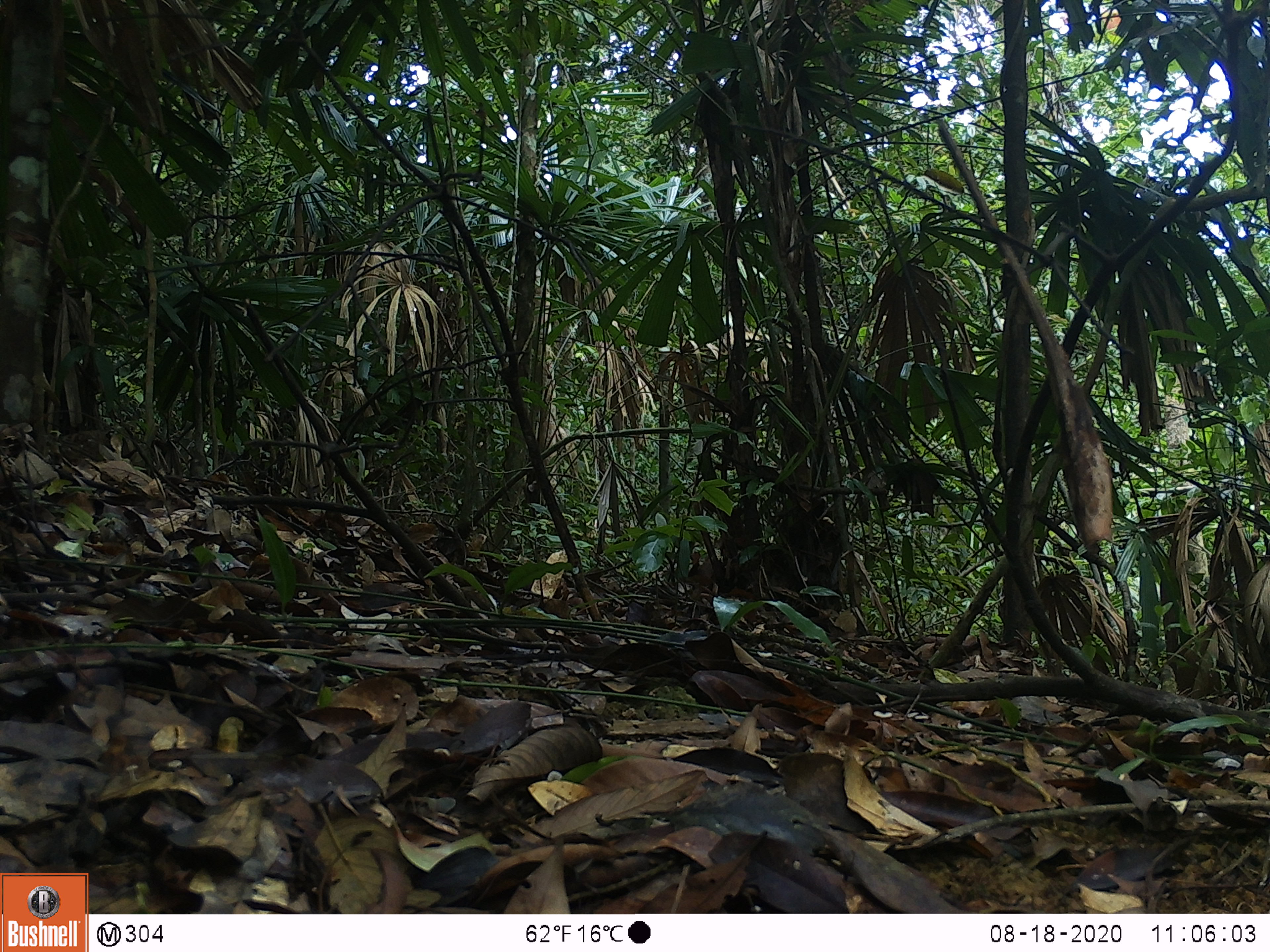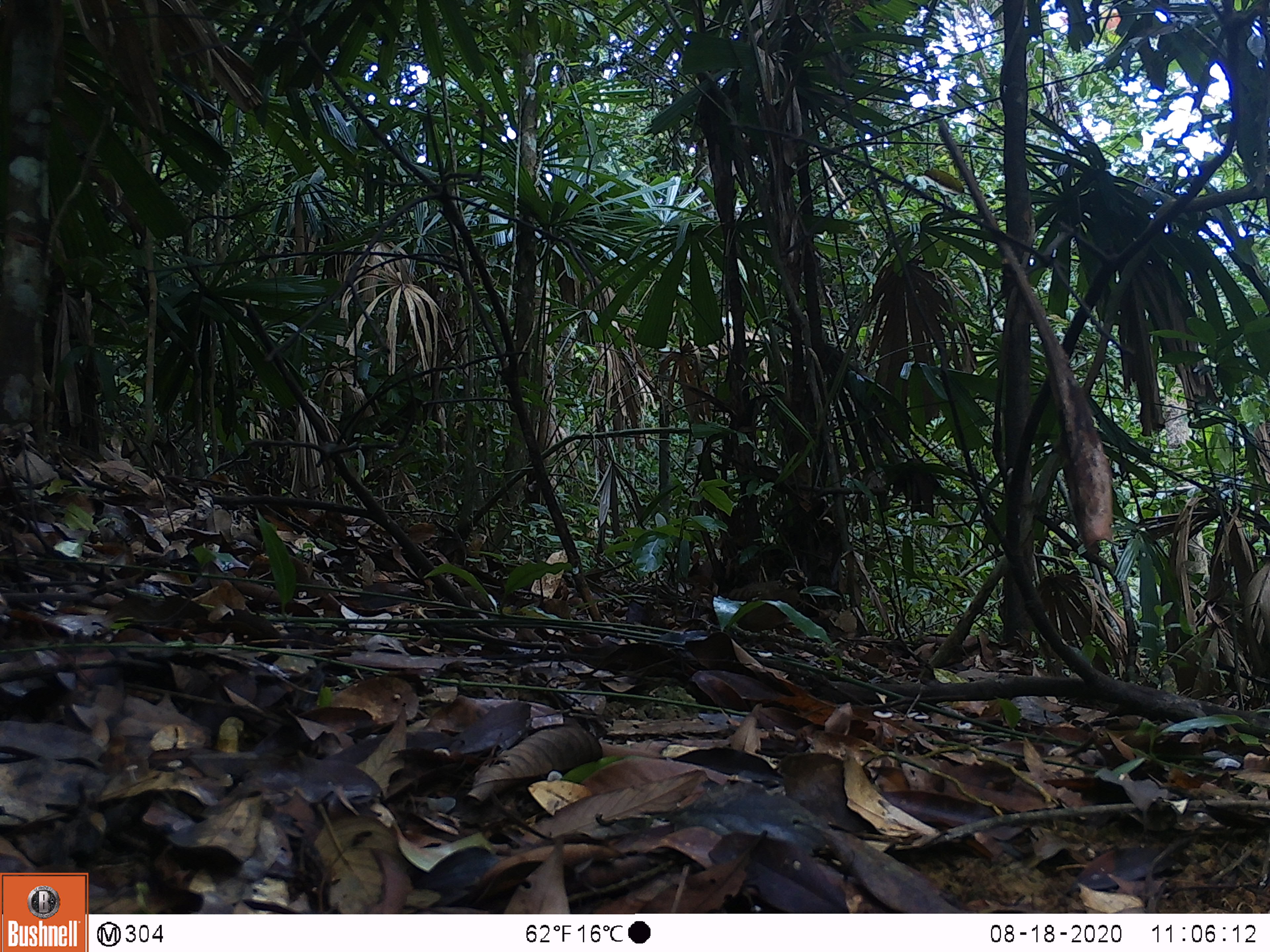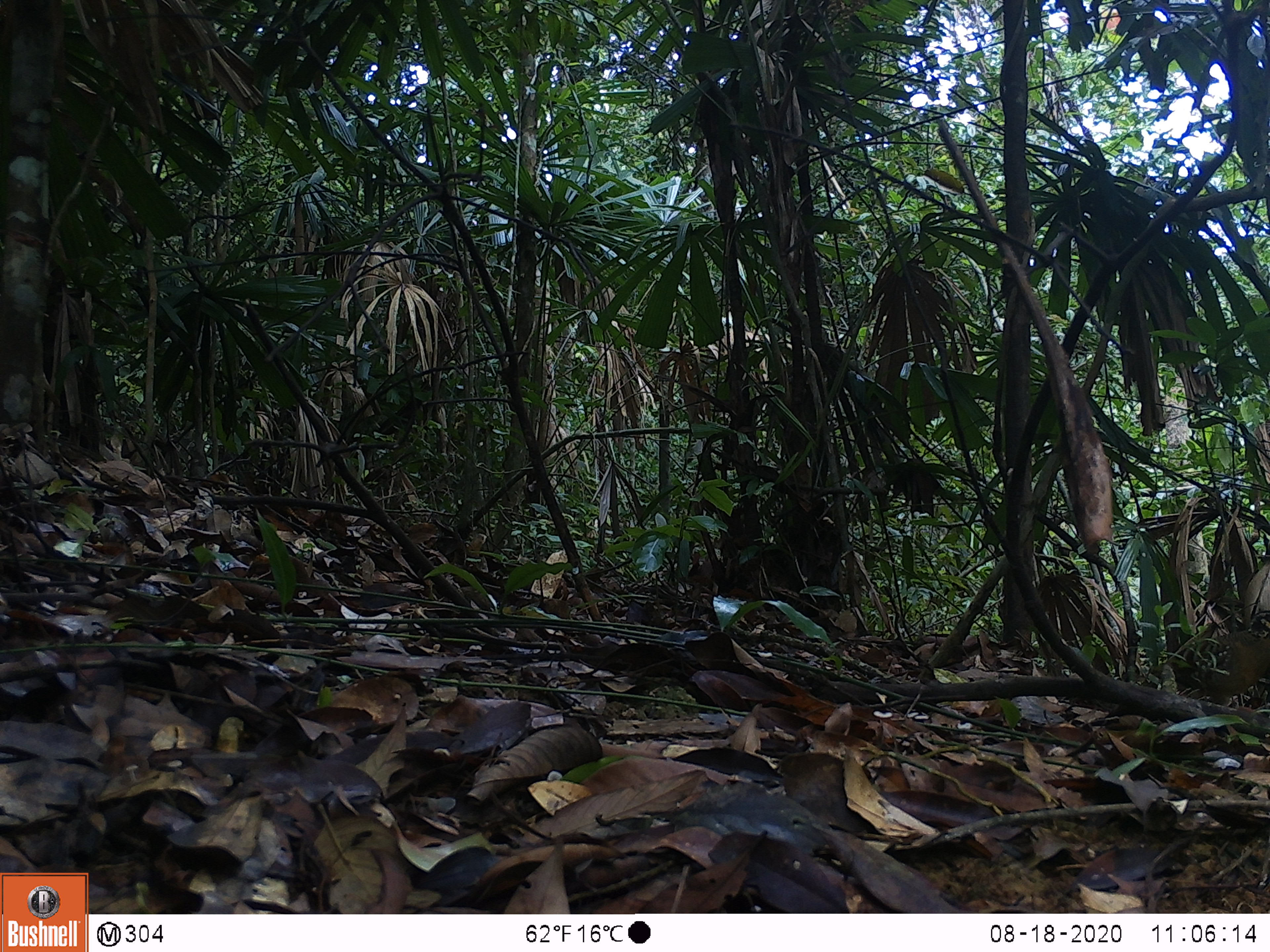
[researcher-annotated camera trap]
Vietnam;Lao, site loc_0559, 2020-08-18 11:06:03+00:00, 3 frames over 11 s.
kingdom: Animalia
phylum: Chordata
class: Aves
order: Galliformes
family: Phasianidae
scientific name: Phasianidae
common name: partridge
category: unidentified partridge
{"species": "unidentified partridge (partridge) (Phasianidae)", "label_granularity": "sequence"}